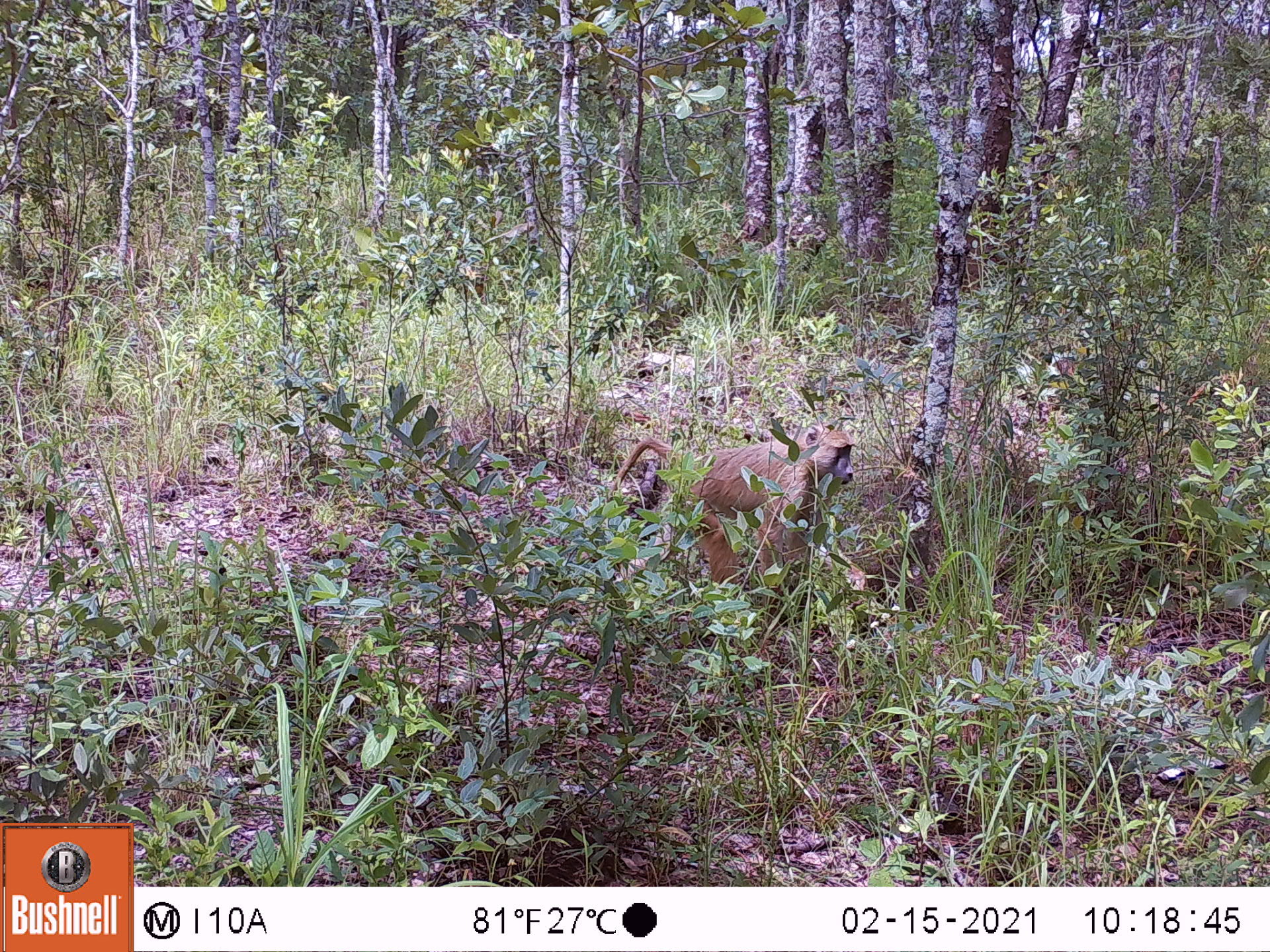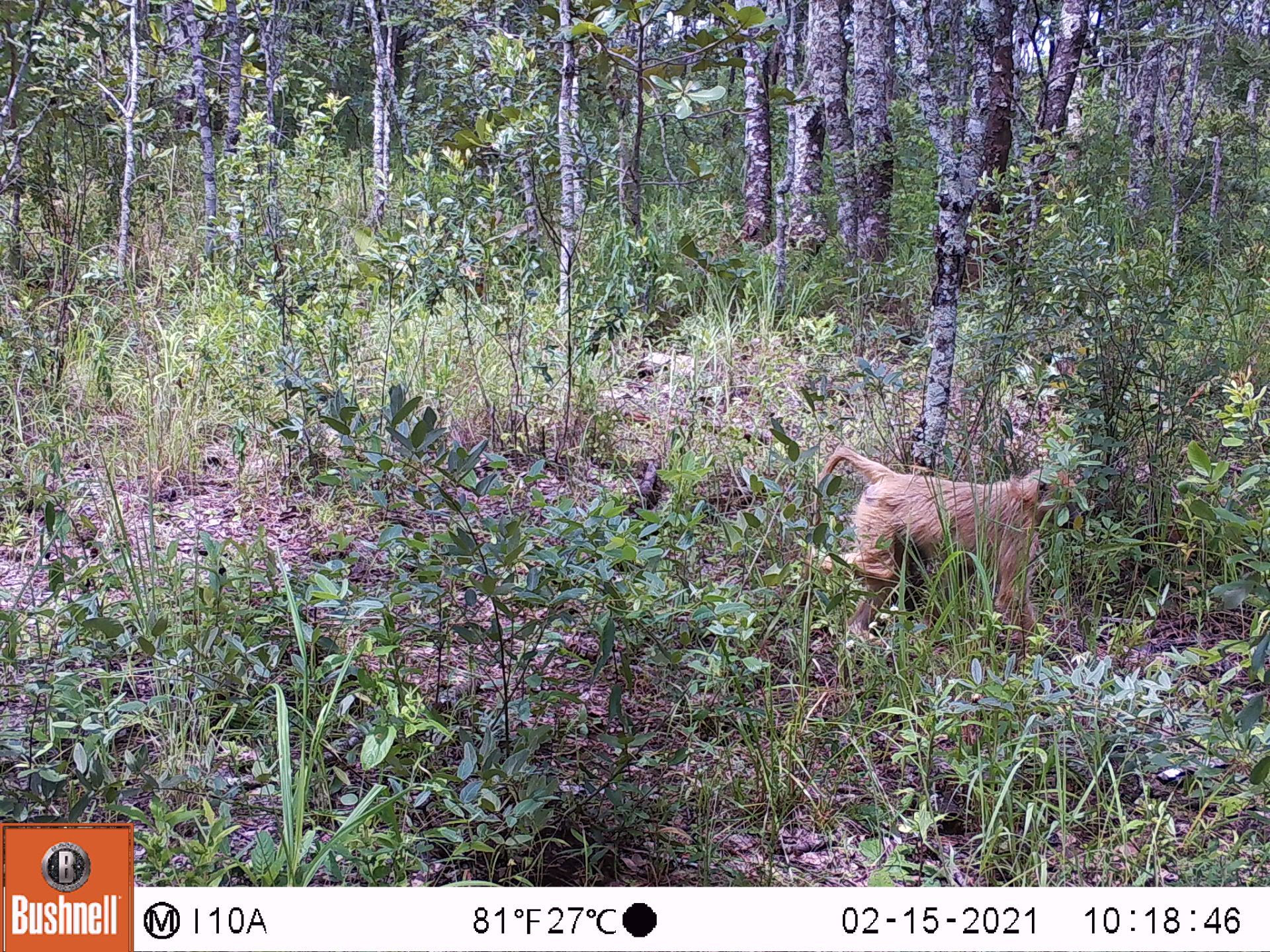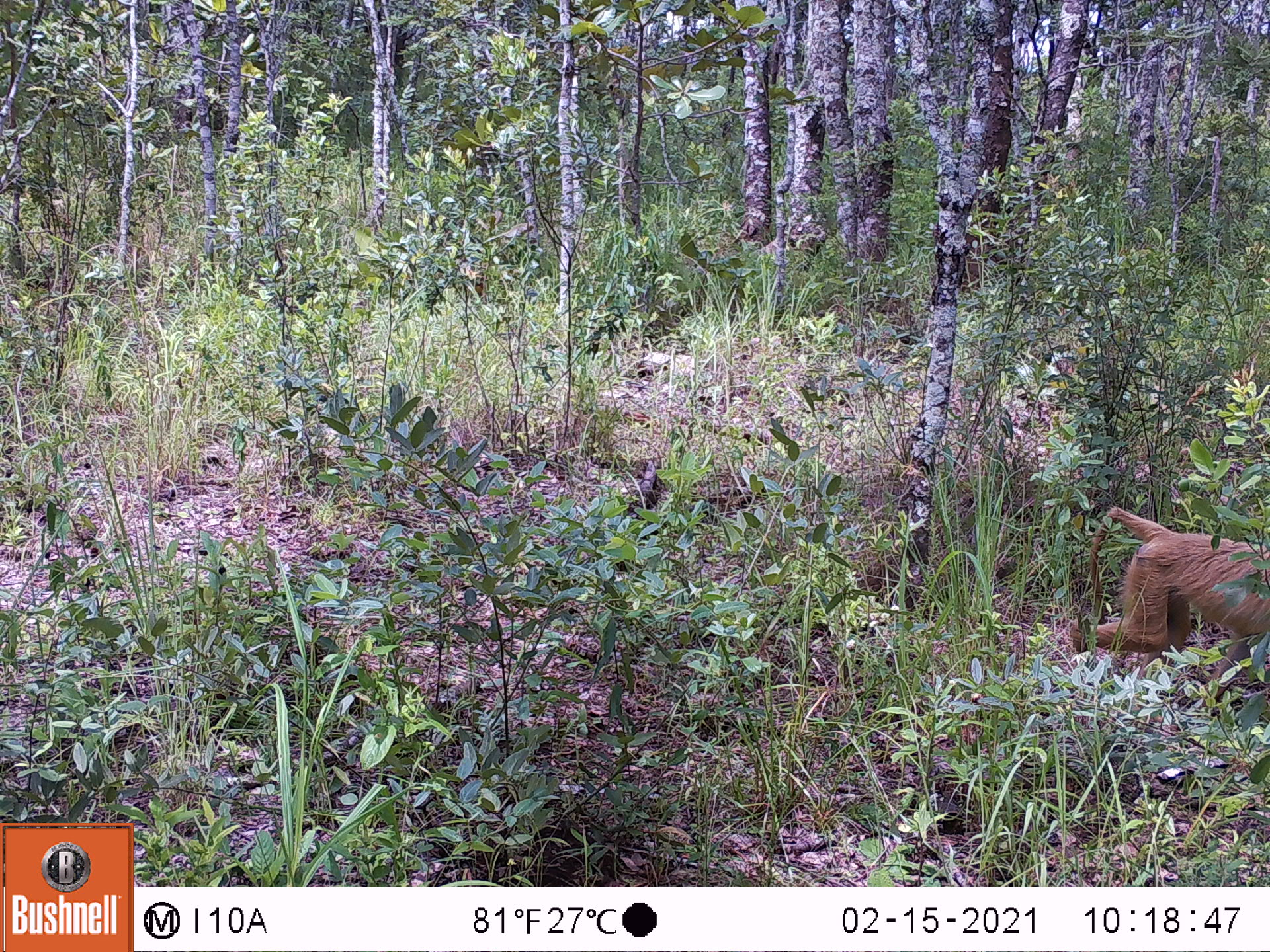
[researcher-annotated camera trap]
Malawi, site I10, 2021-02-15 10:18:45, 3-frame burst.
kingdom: Animalia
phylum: Chordata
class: Mammalia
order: Primates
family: Cercopithecidae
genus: Papio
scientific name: Papio cynocephalus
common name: yellow baboon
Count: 1.